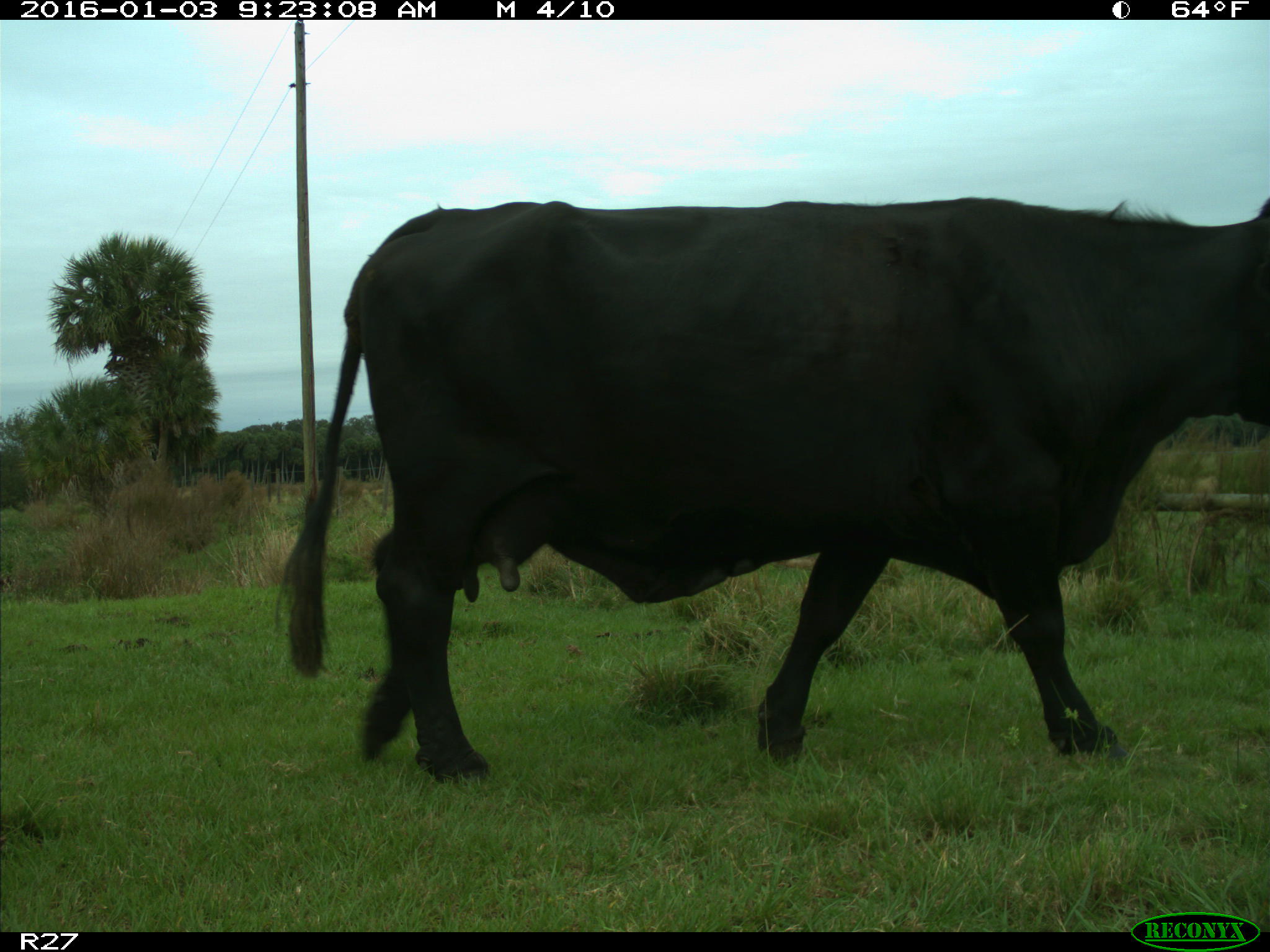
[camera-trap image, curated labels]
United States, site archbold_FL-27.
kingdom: Animalia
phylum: Chordata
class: Mammalia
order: Artiodactyla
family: Bovidae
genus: Bos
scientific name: Bos taurus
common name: domestic cow